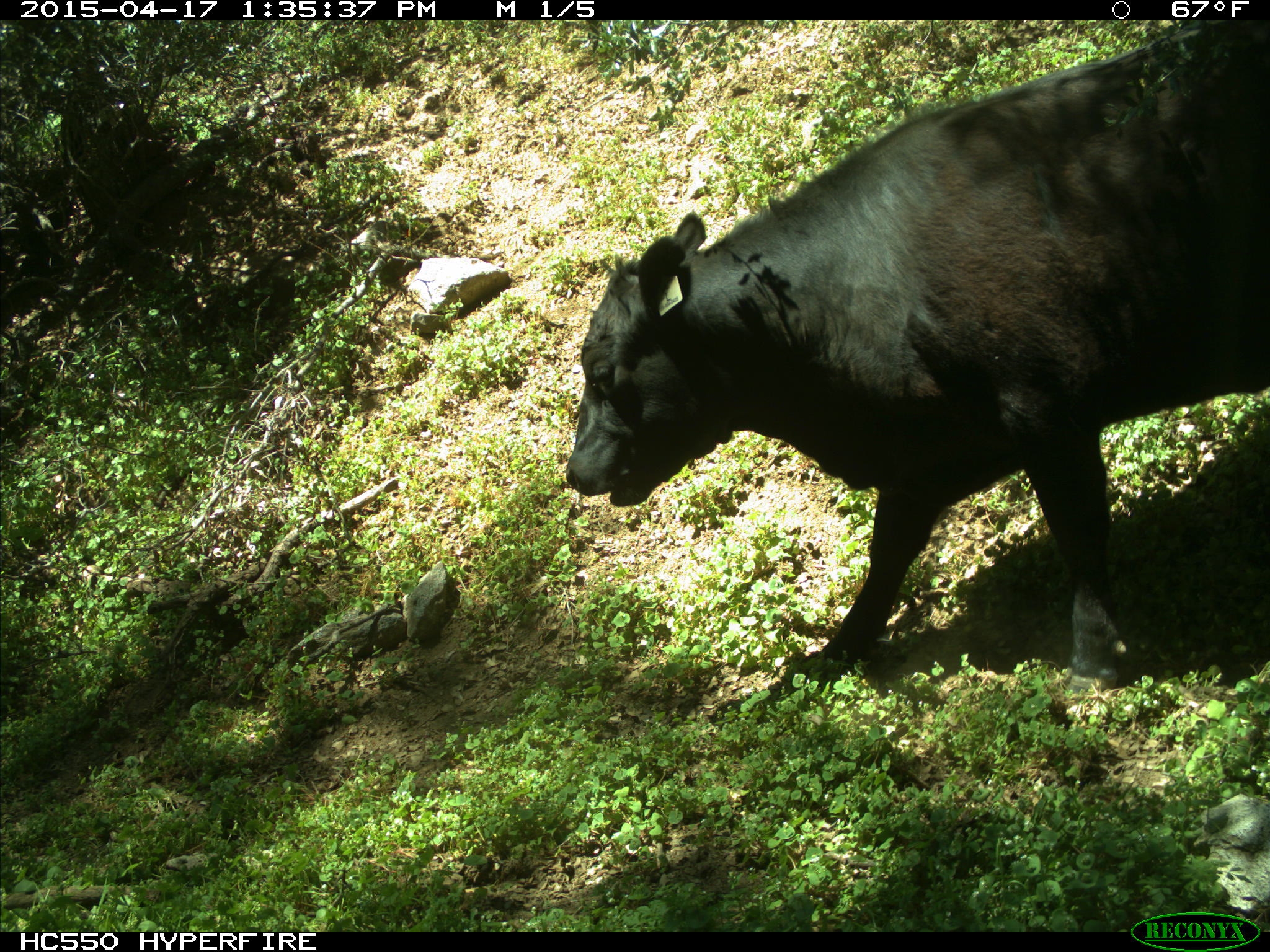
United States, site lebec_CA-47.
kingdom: Animalia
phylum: Chordata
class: Mammalia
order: Artiodactyla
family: Bovidae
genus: Bos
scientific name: Bos taurus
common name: domestic cow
Bos taurus (domestic cow).